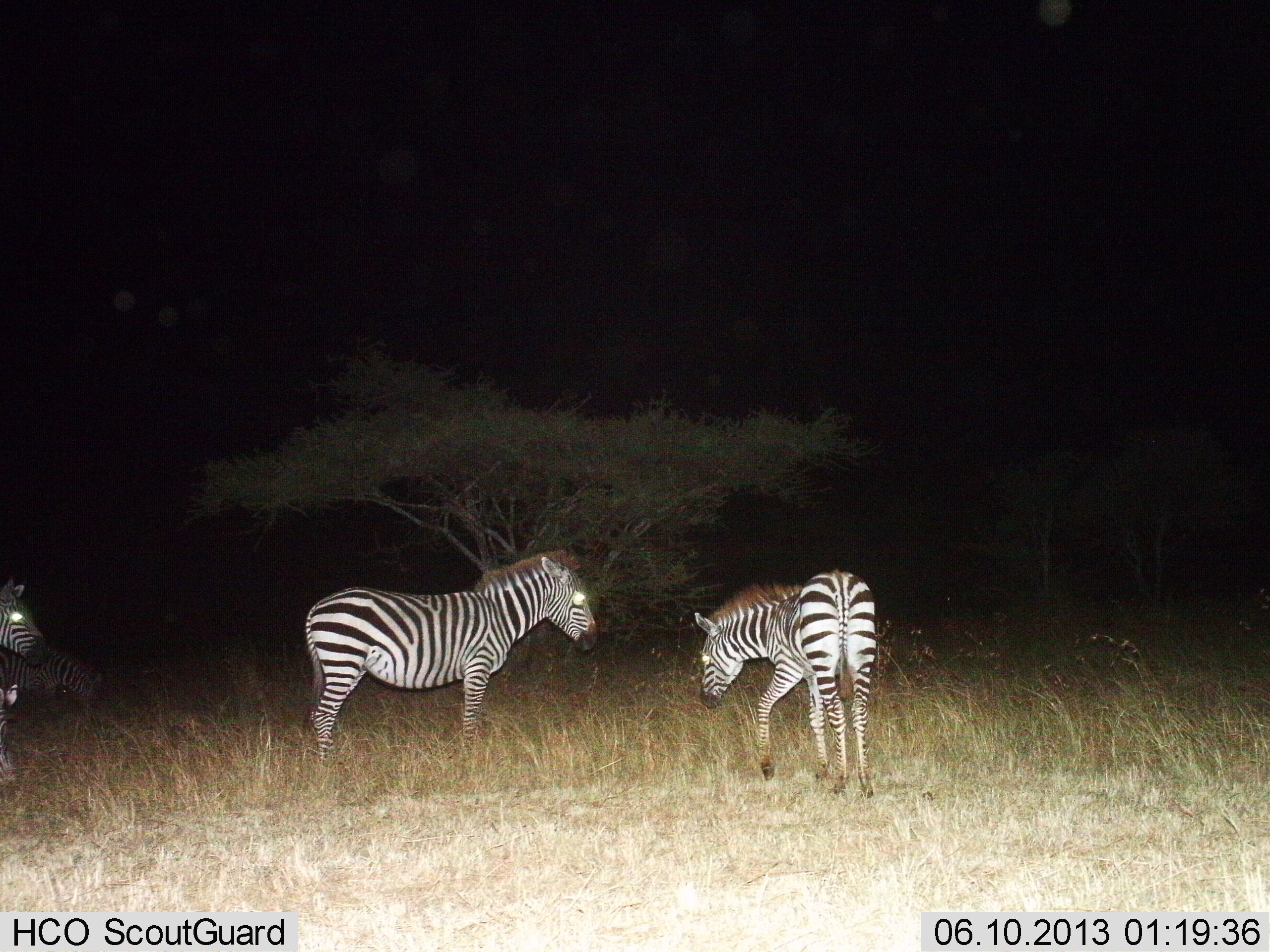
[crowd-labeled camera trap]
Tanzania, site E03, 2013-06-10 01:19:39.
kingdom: Animalia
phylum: Chordata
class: Mammalia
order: Perissodactyla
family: Equidae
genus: Equus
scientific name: Equus quagga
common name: plains zebra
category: zebra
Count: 4.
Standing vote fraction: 90%.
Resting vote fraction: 5%.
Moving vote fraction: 30%.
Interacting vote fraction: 5%.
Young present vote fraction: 10%.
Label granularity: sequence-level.